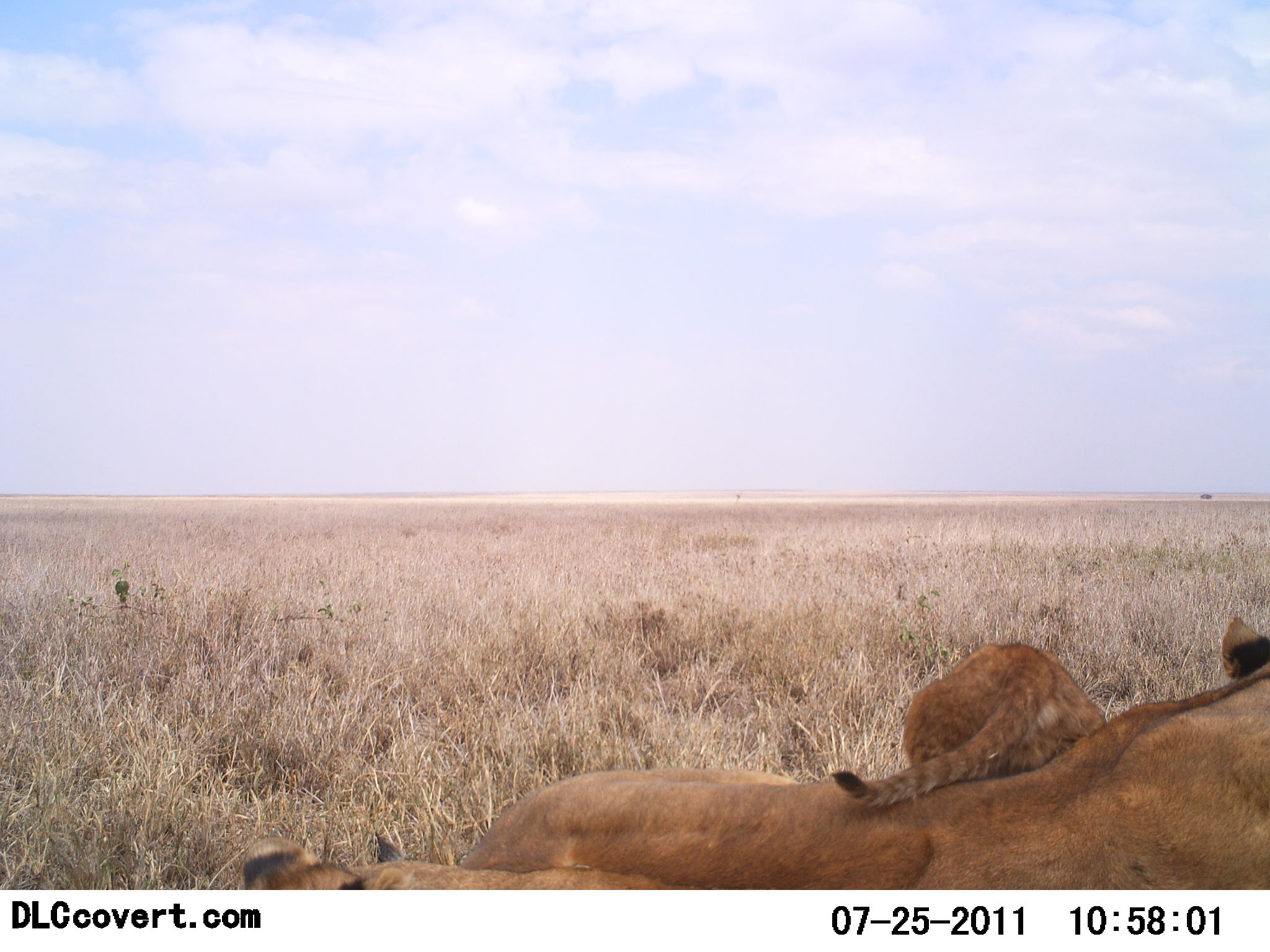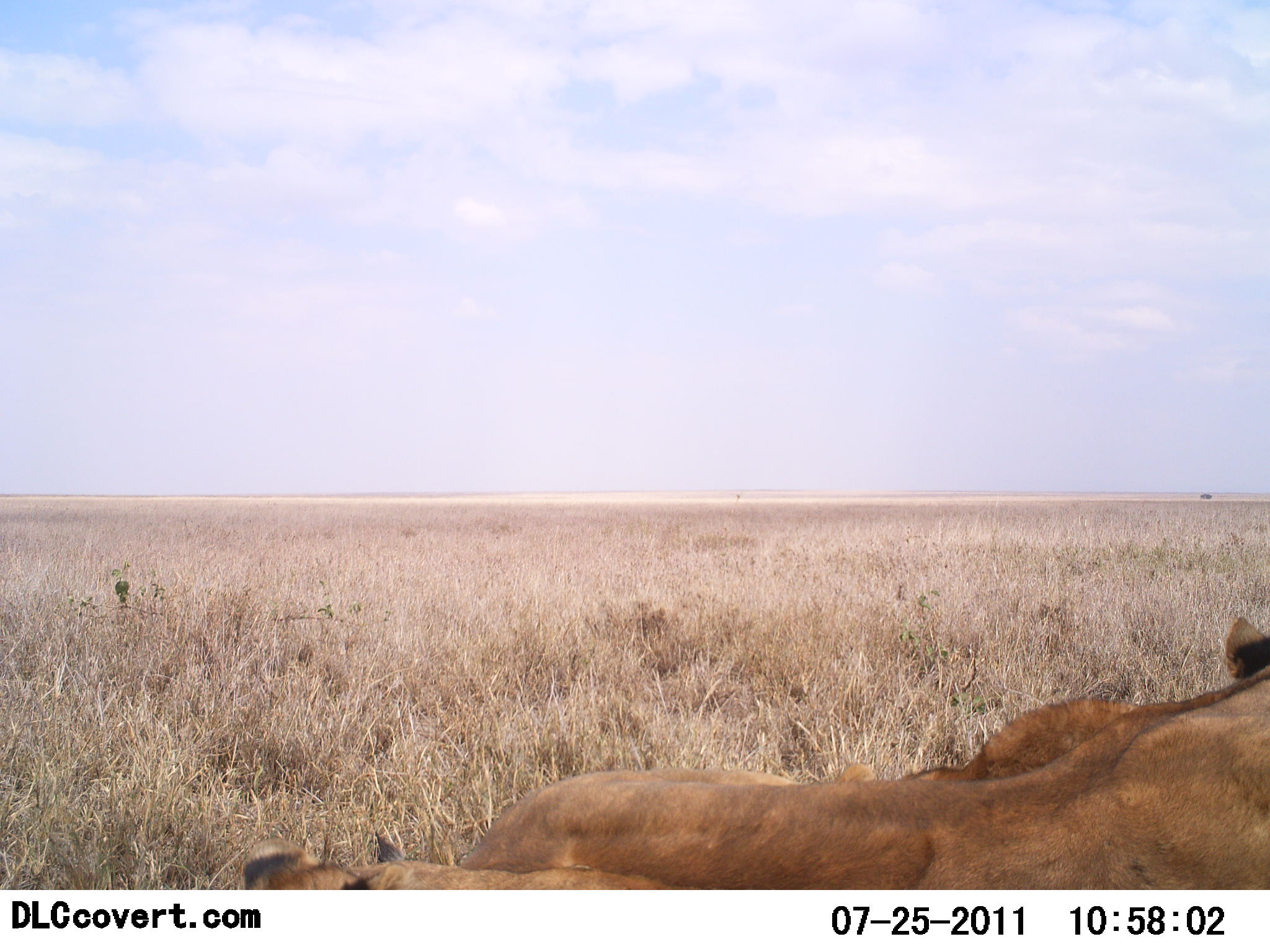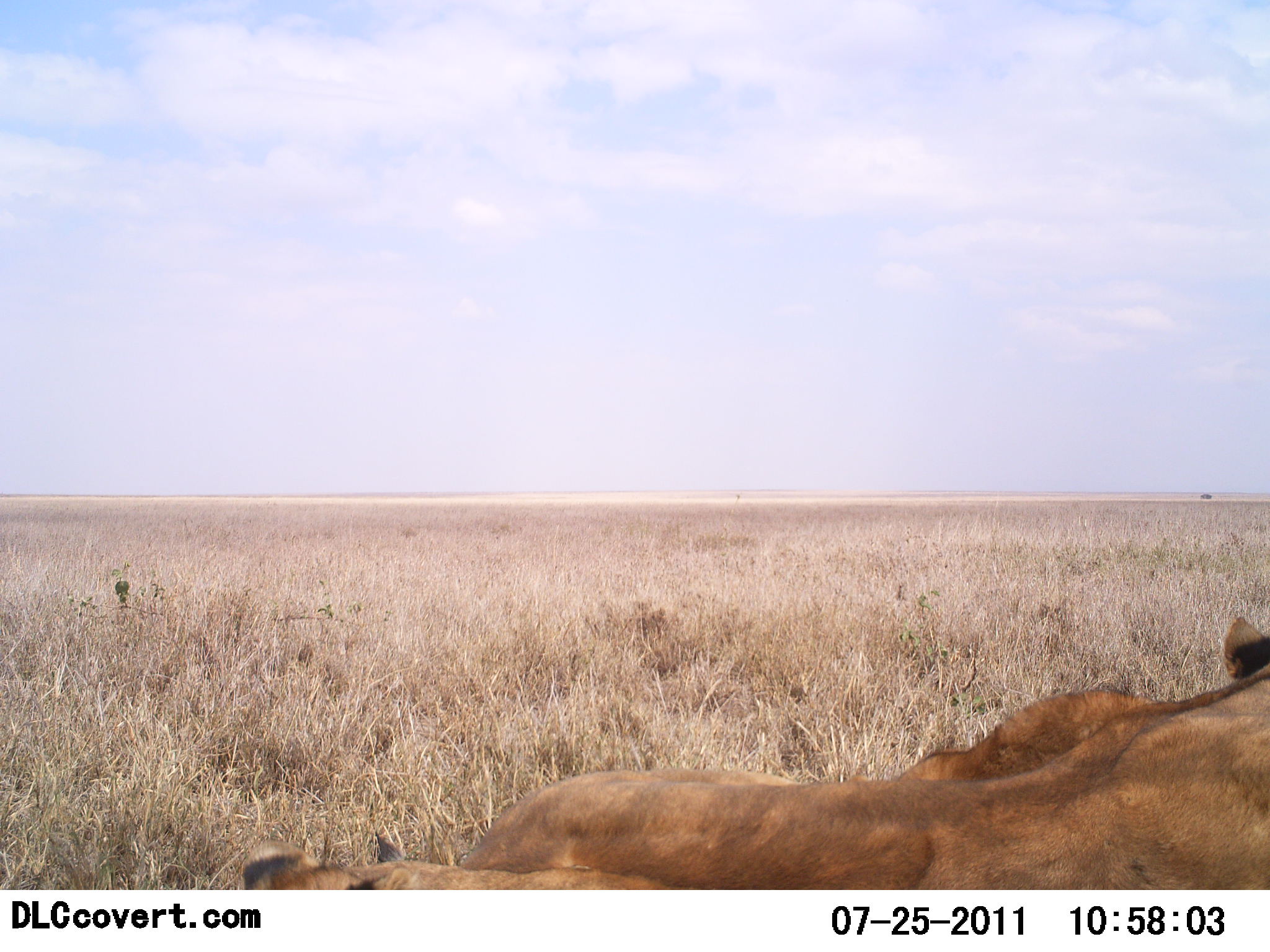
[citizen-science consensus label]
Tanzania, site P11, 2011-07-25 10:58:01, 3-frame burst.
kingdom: Animalia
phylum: Chordata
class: Mammalia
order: Carnivora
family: Felidae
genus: Panthera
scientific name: Panthera leo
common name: lion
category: lionfemale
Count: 2.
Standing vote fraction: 0%.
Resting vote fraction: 100%.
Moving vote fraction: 15%.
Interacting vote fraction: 8%.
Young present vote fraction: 77%.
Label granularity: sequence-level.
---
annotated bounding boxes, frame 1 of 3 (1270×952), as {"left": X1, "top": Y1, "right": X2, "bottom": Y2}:
animal: {"left": 455, "top": 614, "right": 1270, "bottom": 889}; {"left": 828, "top": 638, "right": 1110, "bottom": 814}; {"left": 233, "top": 841, "right": 684, "bottom": 891}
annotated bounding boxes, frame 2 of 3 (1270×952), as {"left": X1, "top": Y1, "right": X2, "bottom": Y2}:
animal: {"left": 456, "top": 656, "right": 1270, "bottom": 890}; {"left": 885, "top": 614, "right": 1270, "bottom": 784}; {"left": 236, "top": 835, "right": 658, "bottom": 891}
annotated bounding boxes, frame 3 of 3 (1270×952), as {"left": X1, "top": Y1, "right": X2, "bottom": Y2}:
animal: {"left": 455, "top": 645, "right": 1266, "bottom": 891}; {"left": 825, "top": 618, "right": 1270, "bottom": 796}; {"left": 232, "top": 833, "right": 666, "bottom": 891}